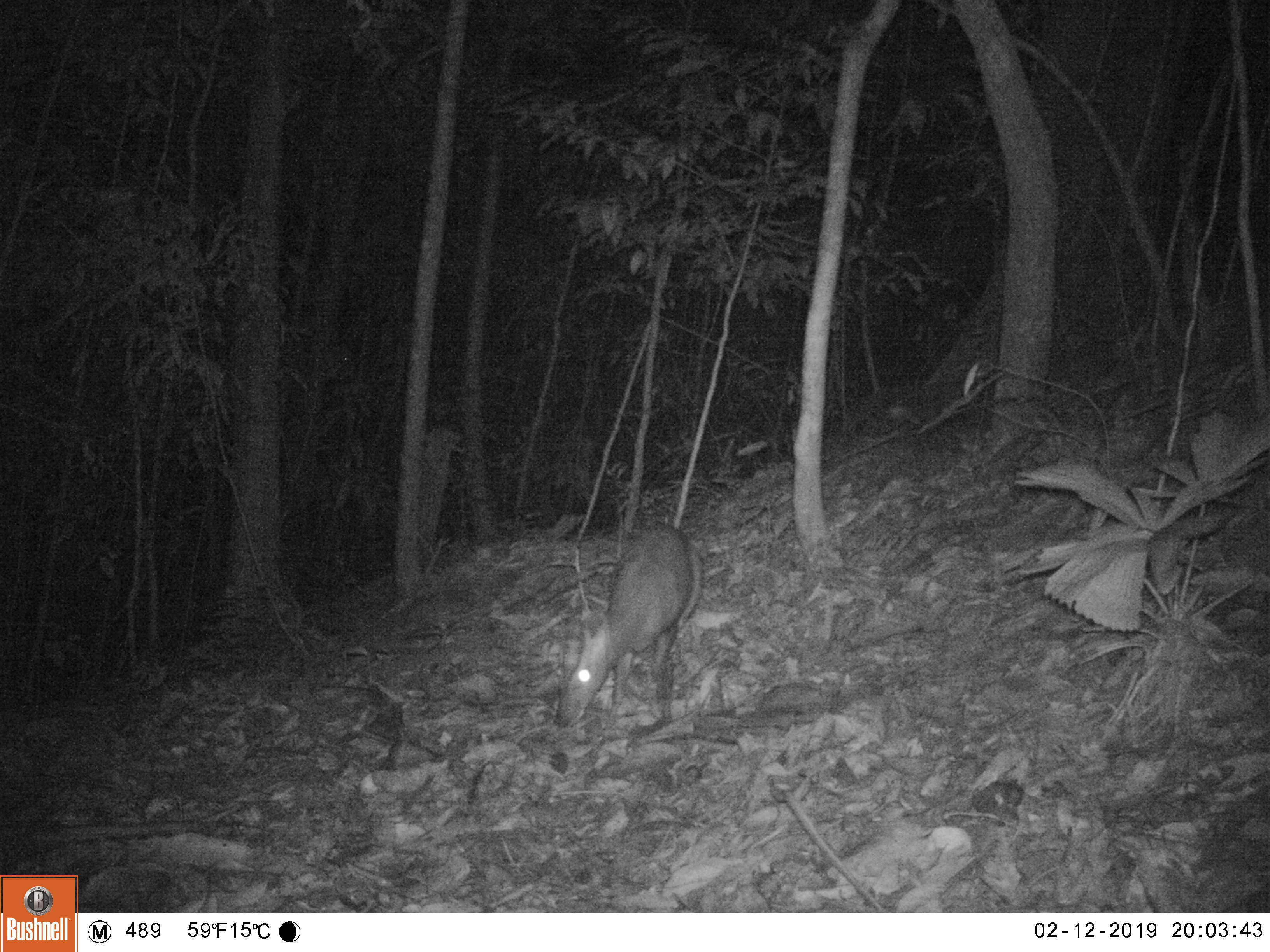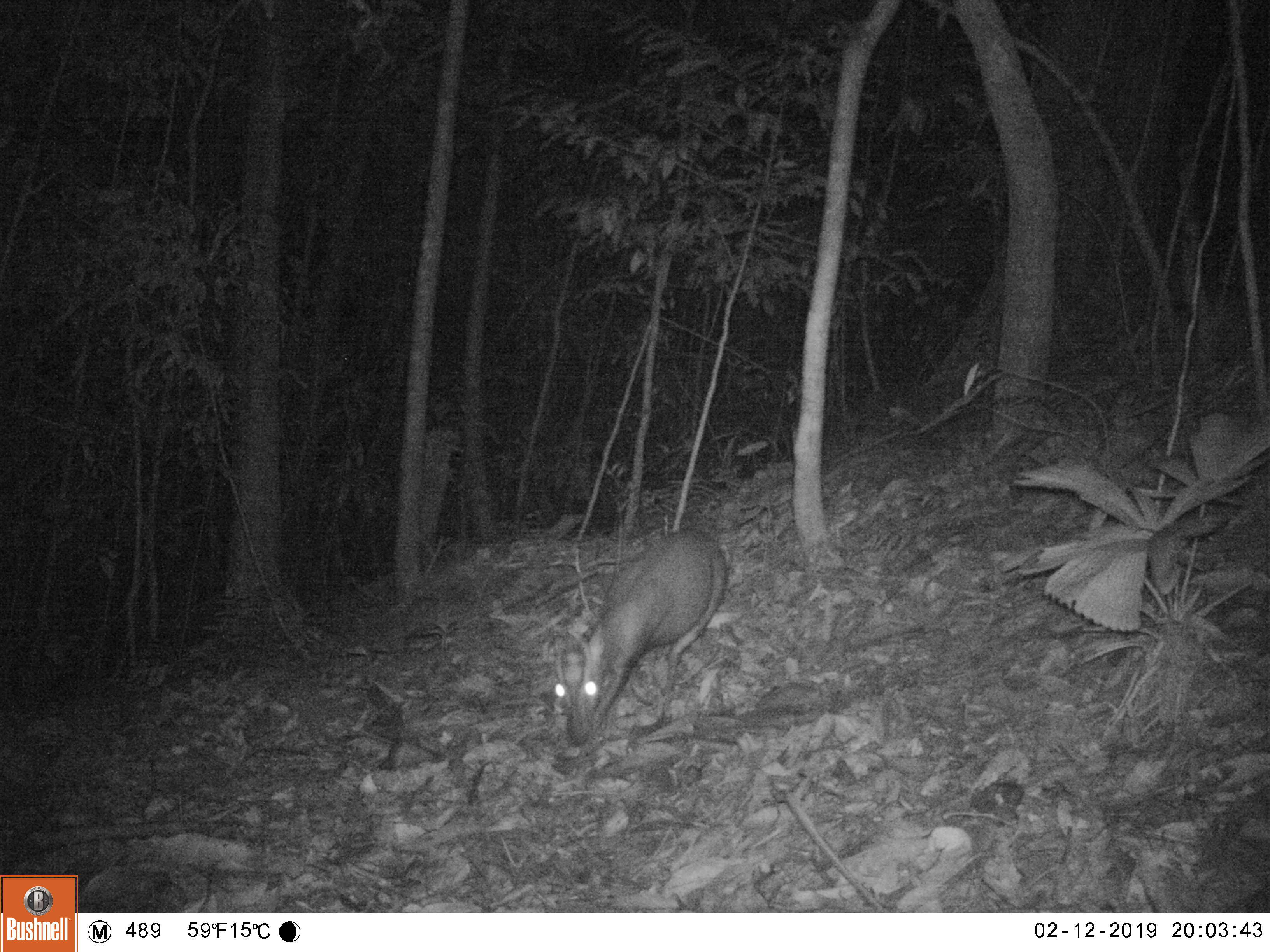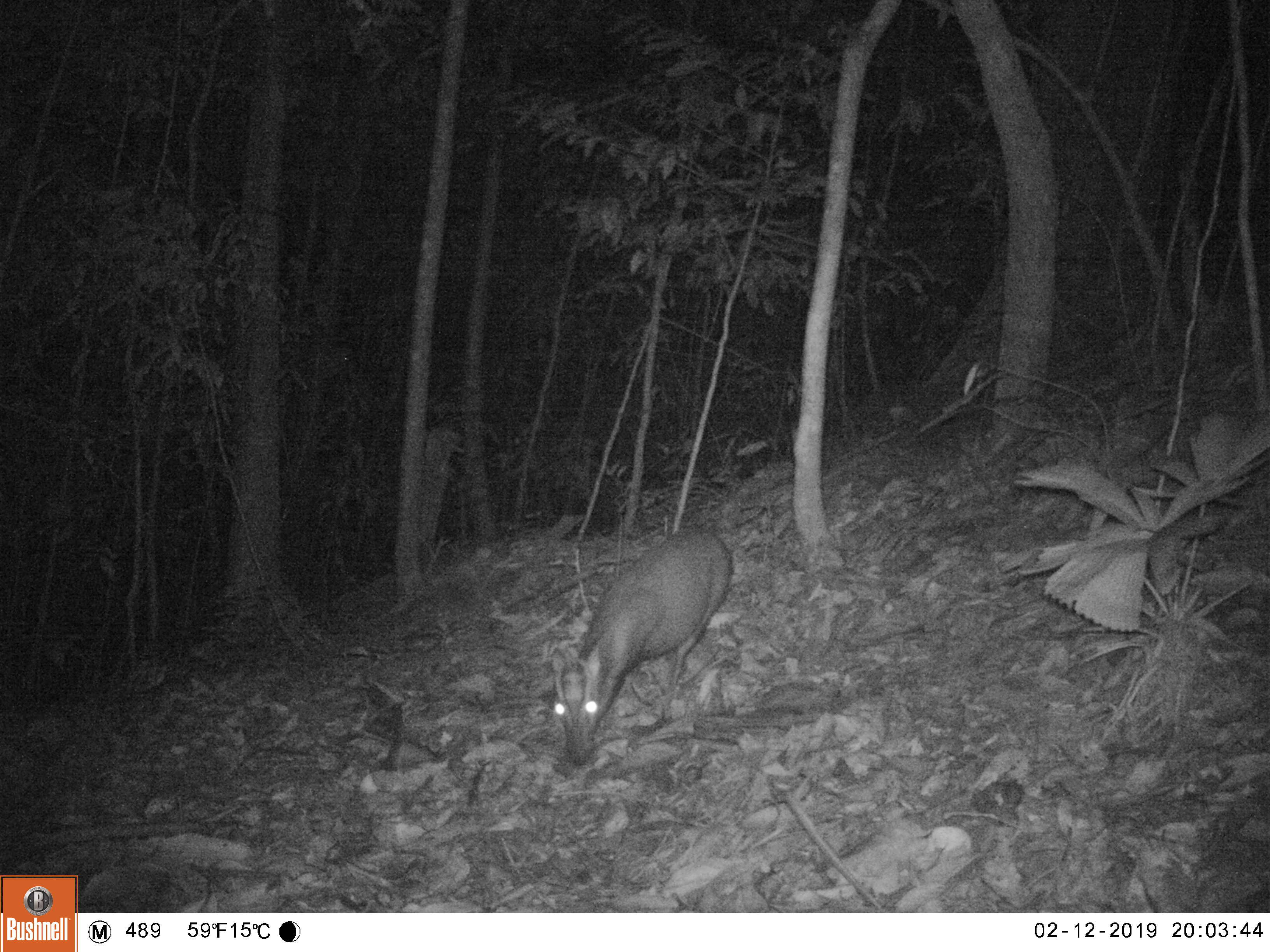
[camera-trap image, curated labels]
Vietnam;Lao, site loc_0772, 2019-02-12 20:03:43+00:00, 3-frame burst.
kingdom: Animalia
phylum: Chordata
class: Mammalia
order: Artiodactyla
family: Cervidae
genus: Muntiacus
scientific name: Muntiacus rooseveltorum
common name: roosevelt's muntjac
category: roosevelts muntjac group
Roosevelts muntjac group (roosevelt's muntjac) (Muntiacus rooseveltorum). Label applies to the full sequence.